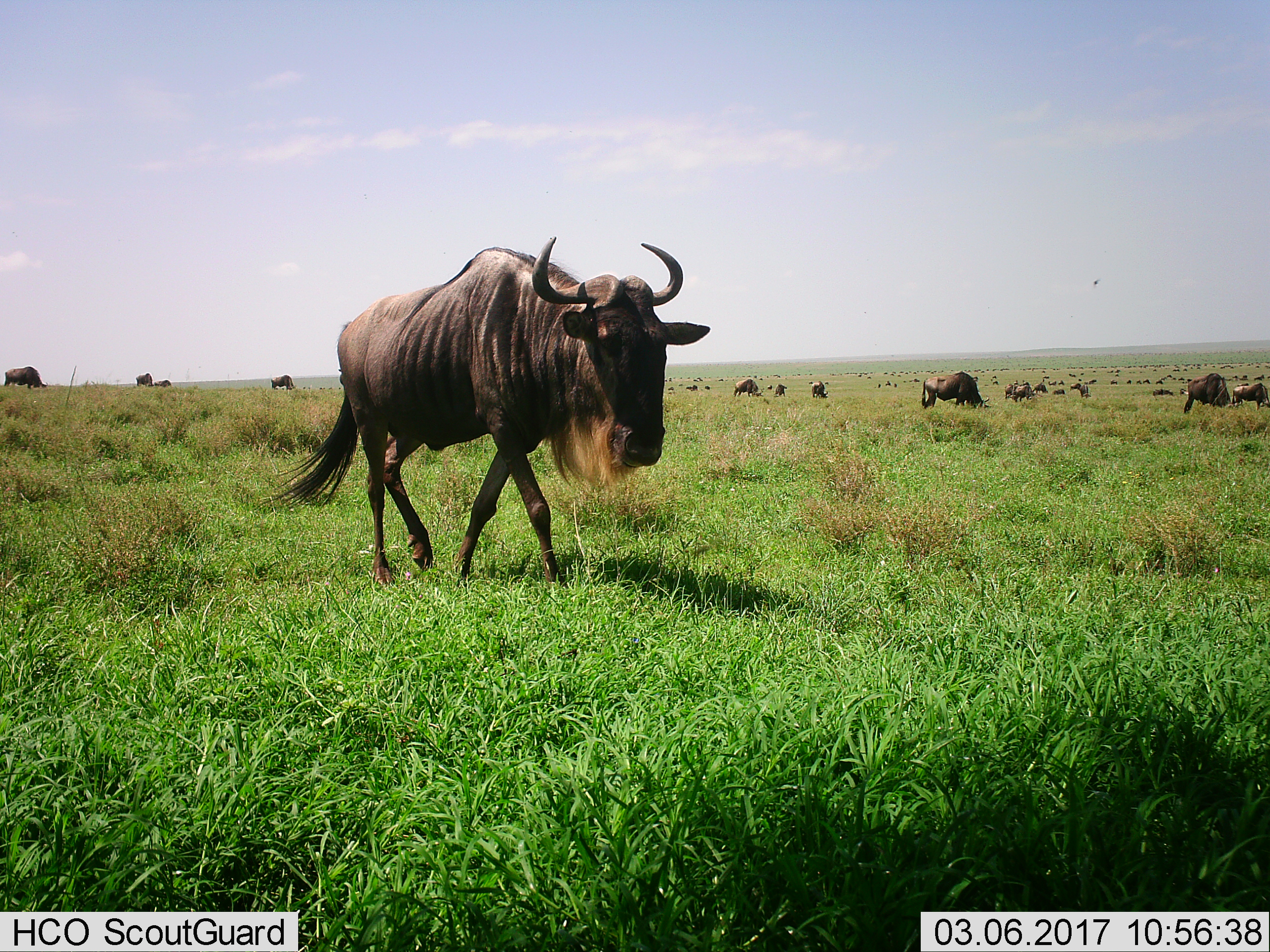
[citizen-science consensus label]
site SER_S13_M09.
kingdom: Animalia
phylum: Chordata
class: Mammalia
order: Artiodactyla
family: Bovidae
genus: Connochaetes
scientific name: Connochaetes taurinus taurinus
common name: blue wildebeest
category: wildebeestblue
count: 11-50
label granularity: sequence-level